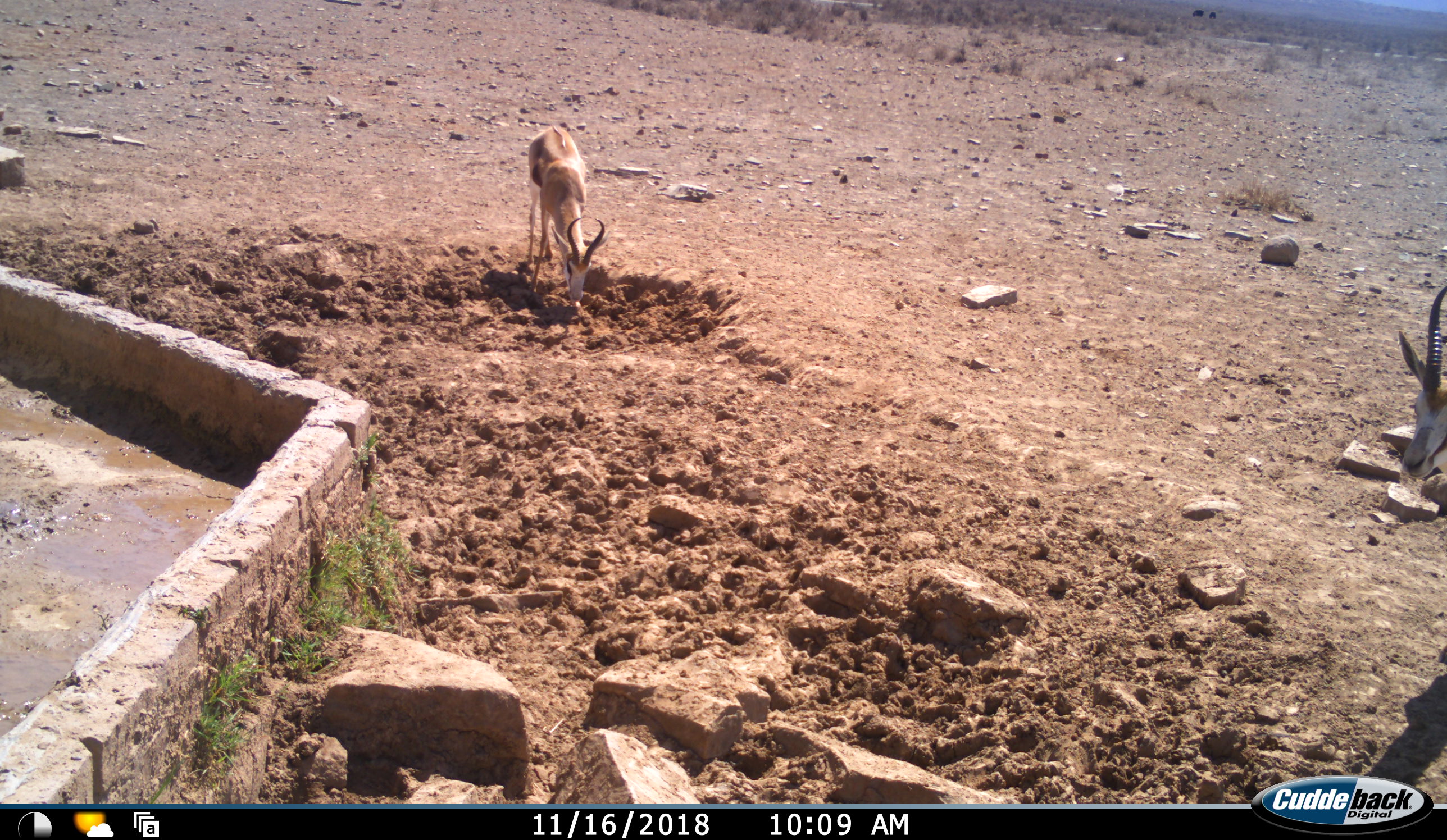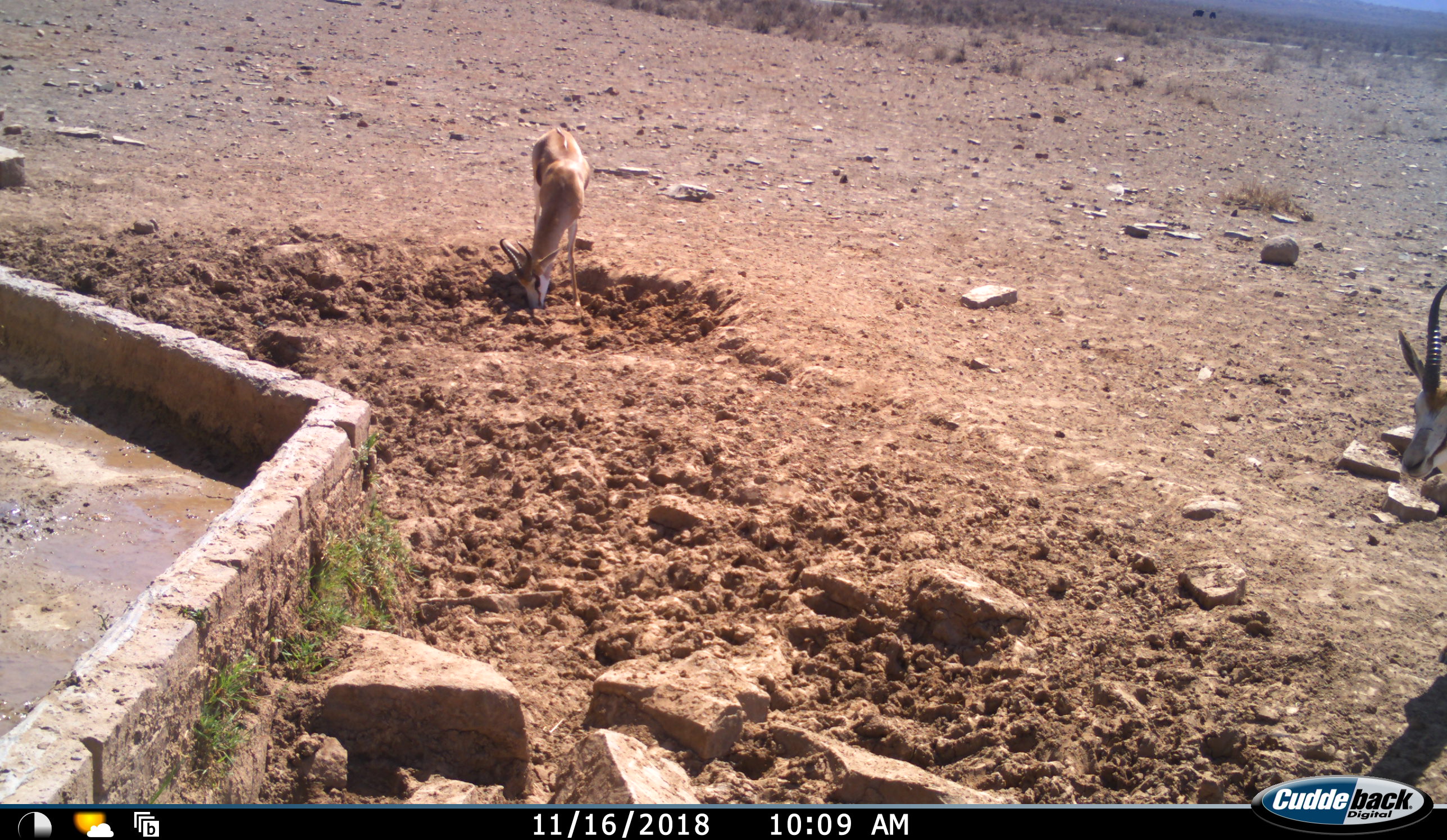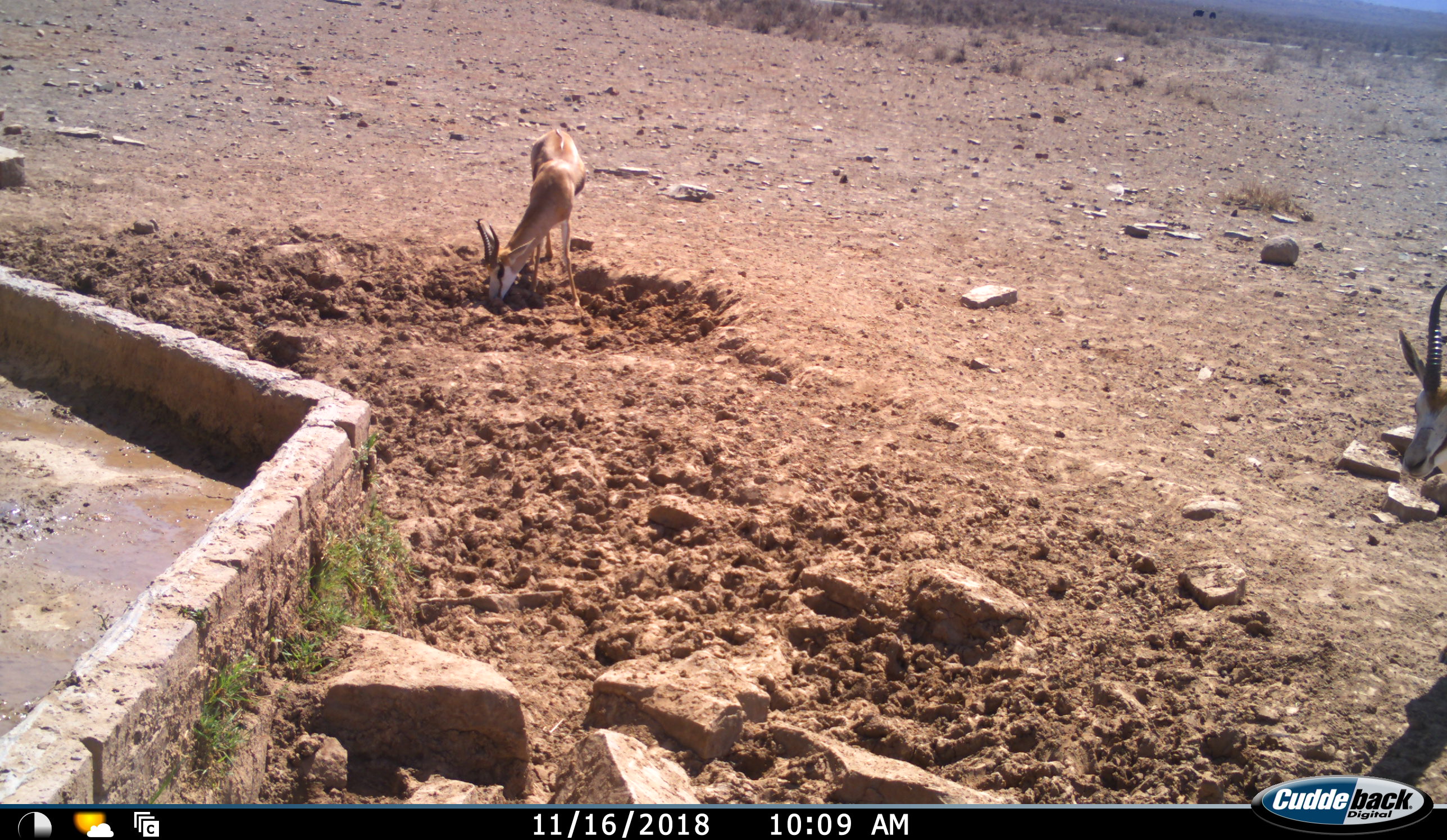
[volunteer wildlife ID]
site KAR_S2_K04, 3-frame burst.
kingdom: Animalia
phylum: Chordata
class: Mammalia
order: Artiodactyla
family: Bovidae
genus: Antidorcas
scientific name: Antidorcas marsupialis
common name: springbok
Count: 2.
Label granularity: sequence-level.